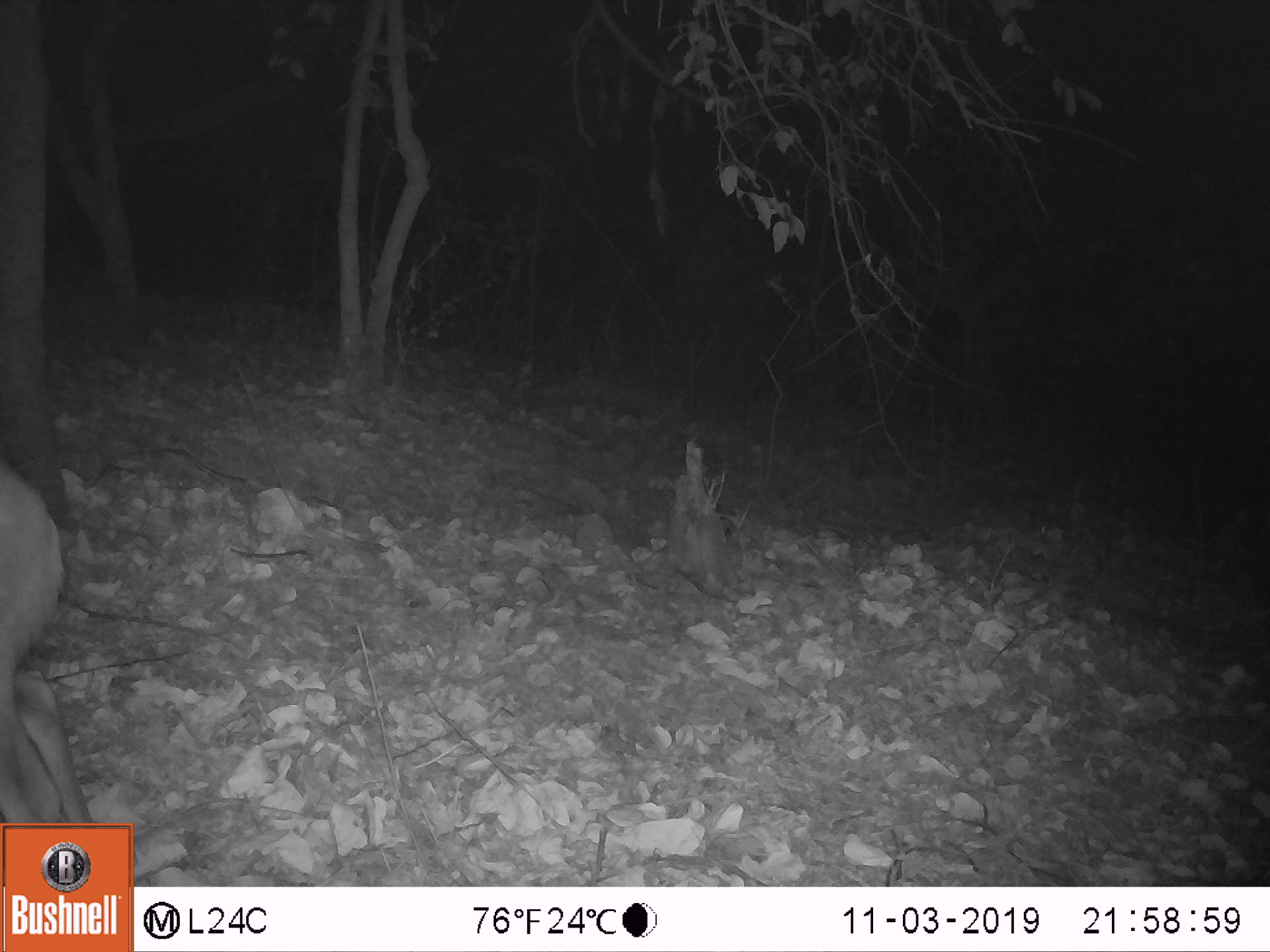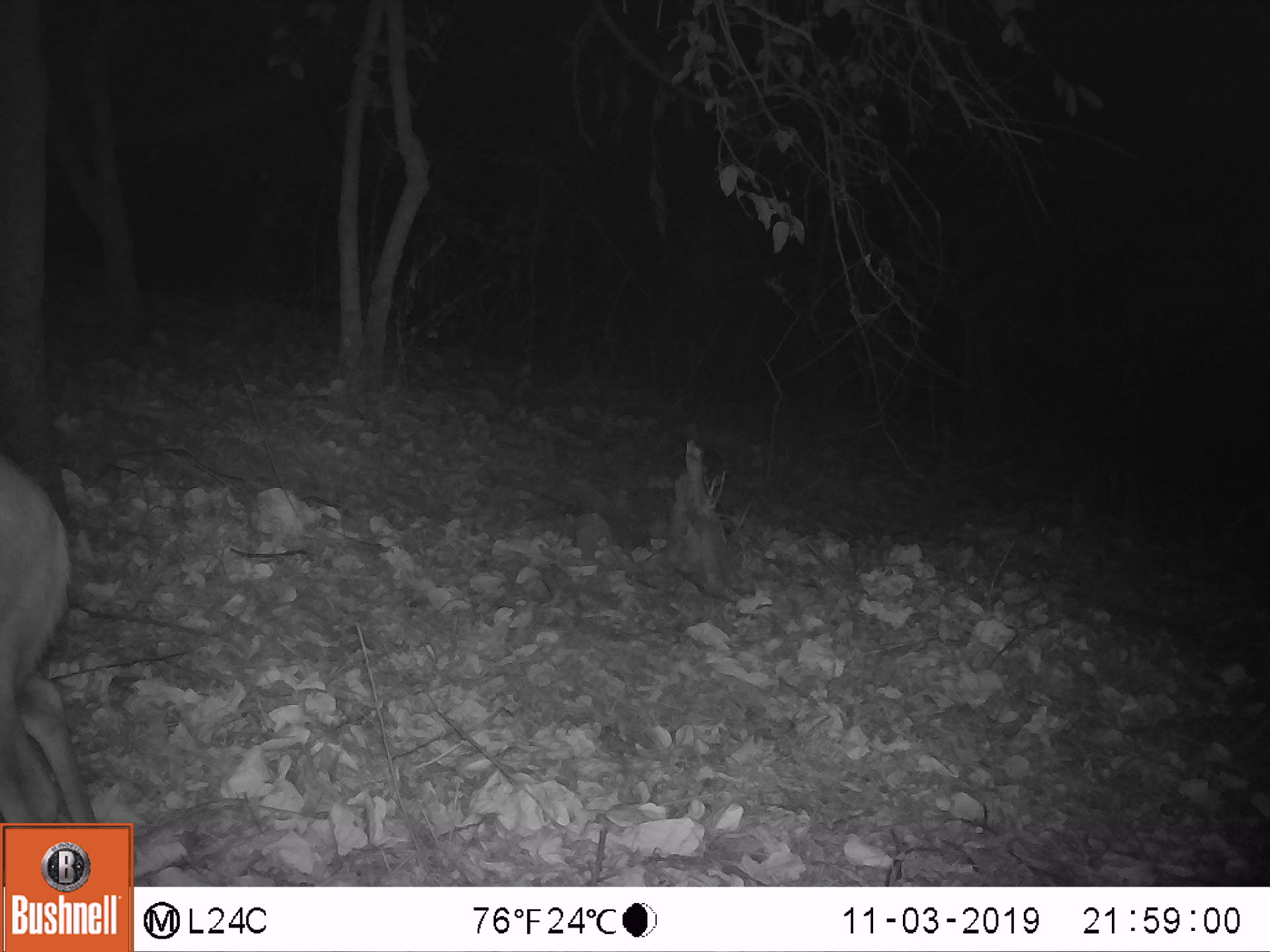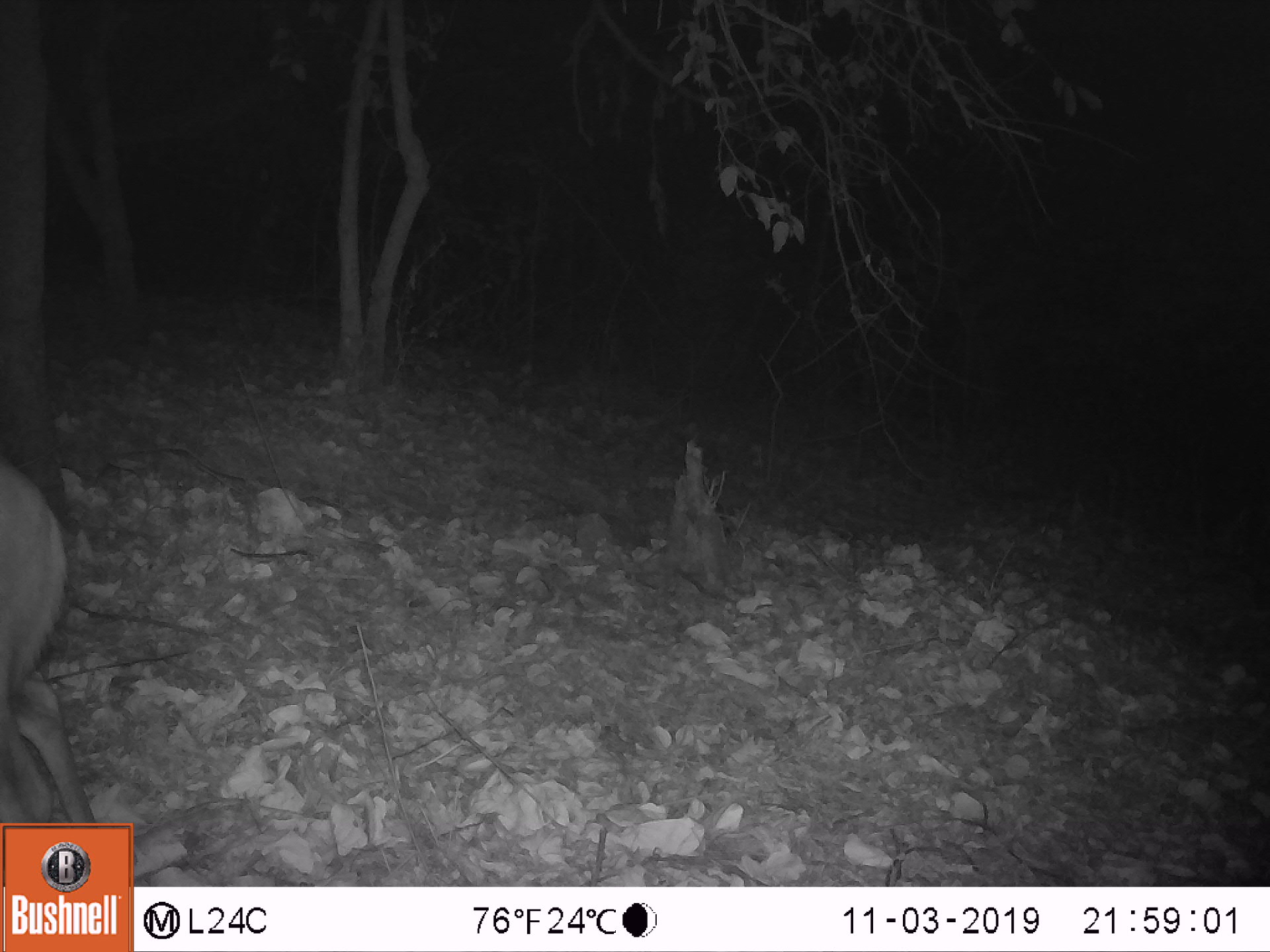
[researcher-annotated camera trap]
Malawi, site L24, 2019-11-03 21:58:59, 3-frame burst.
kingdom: Animalia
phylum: Chordata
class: Mammalia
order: Artiodactyla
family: Bovidae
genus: Tragelaphus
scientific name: Tragelaphus sylvaticus sylvaticus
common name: cape bushbuck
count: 1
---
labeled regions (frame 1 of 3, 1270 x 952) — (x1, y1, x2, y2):
cape bushbuck: (3, 439, 87, 816)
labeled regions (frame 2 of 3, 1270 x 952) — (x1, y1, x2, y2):
cape bushbuck: (1, 441, 98, 816)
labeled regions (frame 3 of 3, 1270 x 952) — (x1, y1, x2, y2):
cape bushbuck: (3, 443, 98, 816)